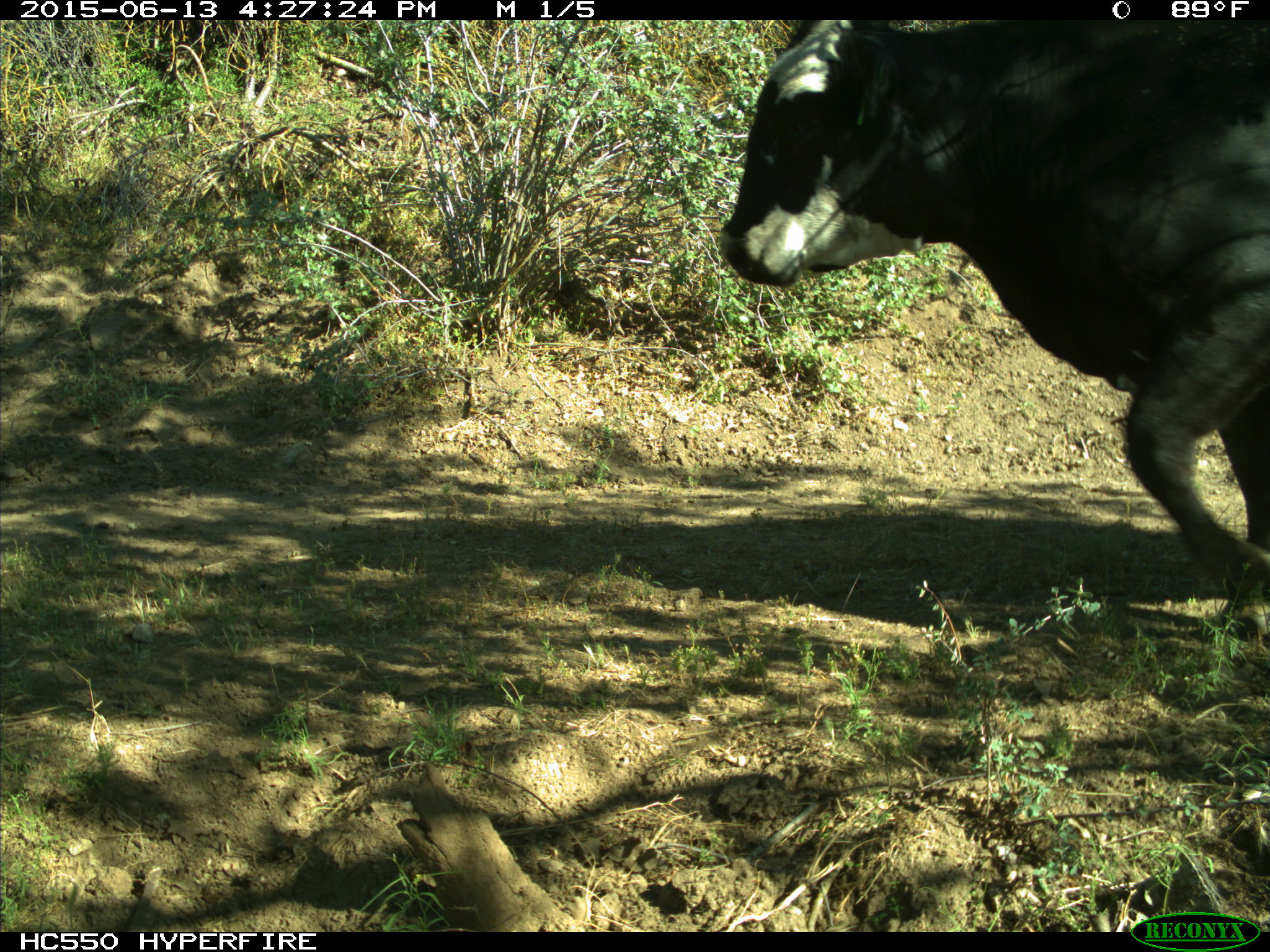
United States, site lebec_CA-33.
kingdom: Animalia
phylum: Chordata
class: Mammalia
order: Artiodactyla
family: Bovidae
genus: Bos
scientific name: Bos taurus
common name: domestic cow